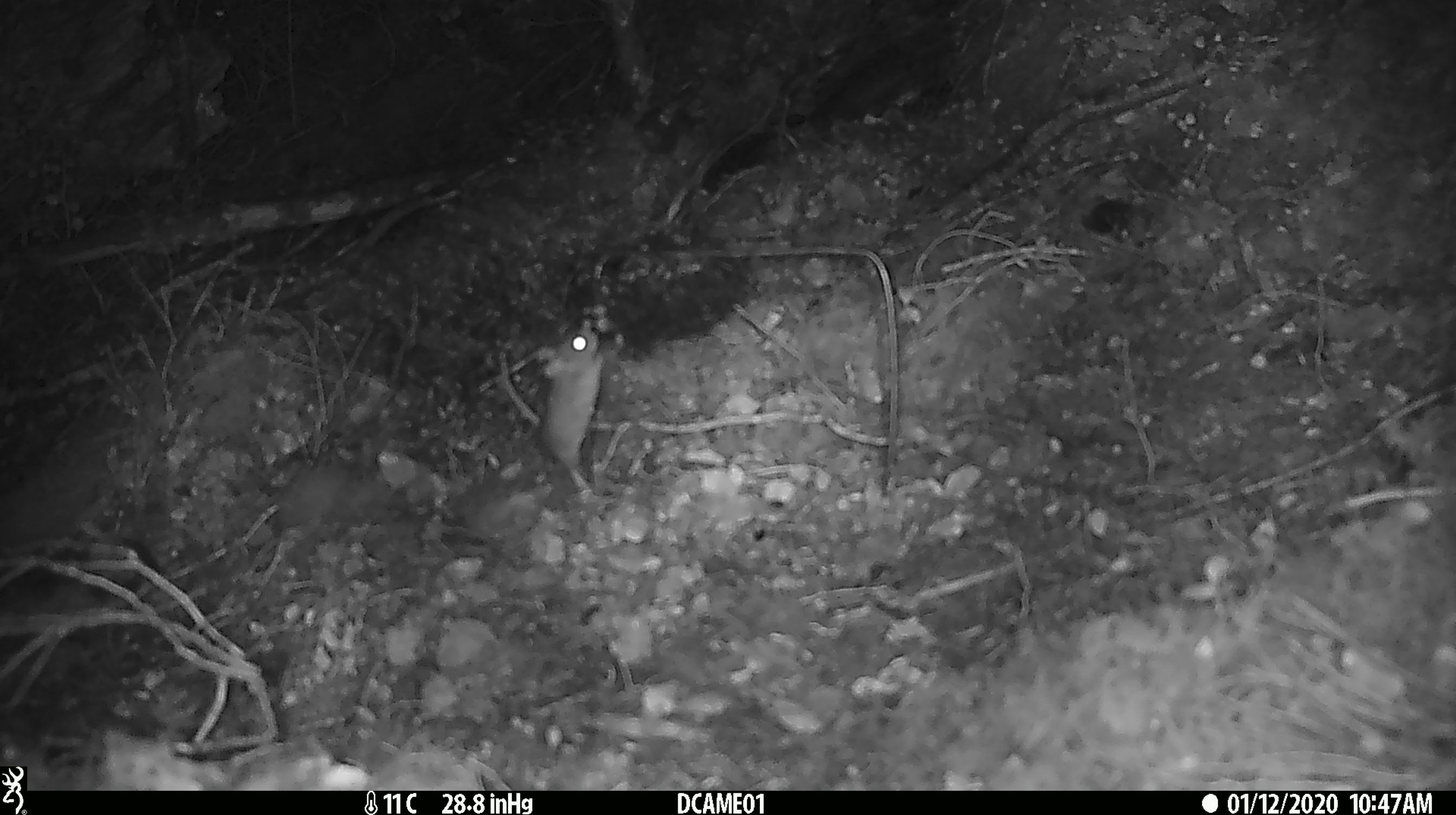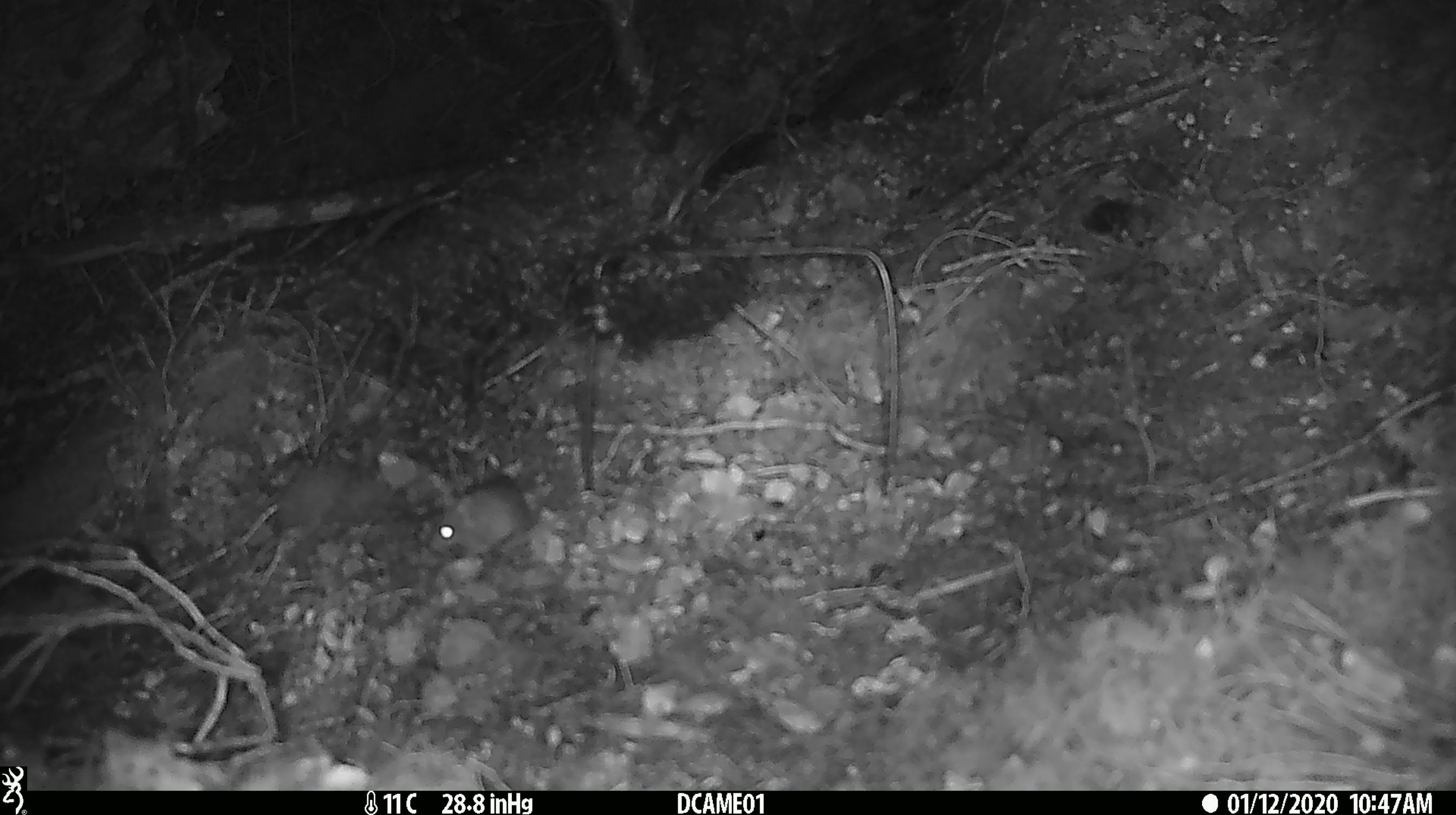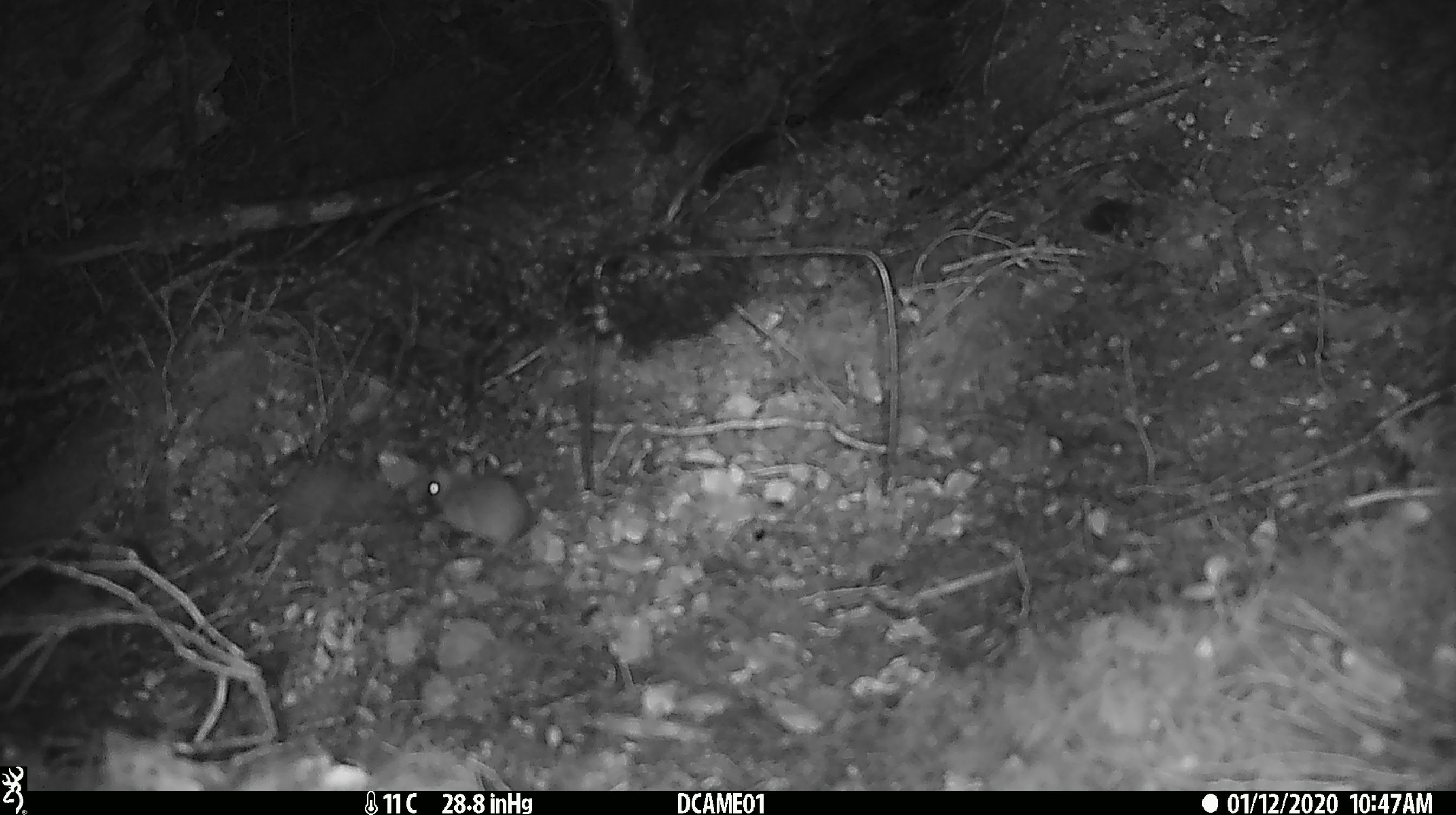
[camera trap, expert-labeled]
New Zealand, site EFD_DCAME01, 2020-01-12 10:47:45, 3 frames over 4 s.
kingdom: Animalia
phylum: Chordata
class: Mammalia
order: Rodentia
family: Muridae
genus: Mus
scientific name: Mus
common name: mouse